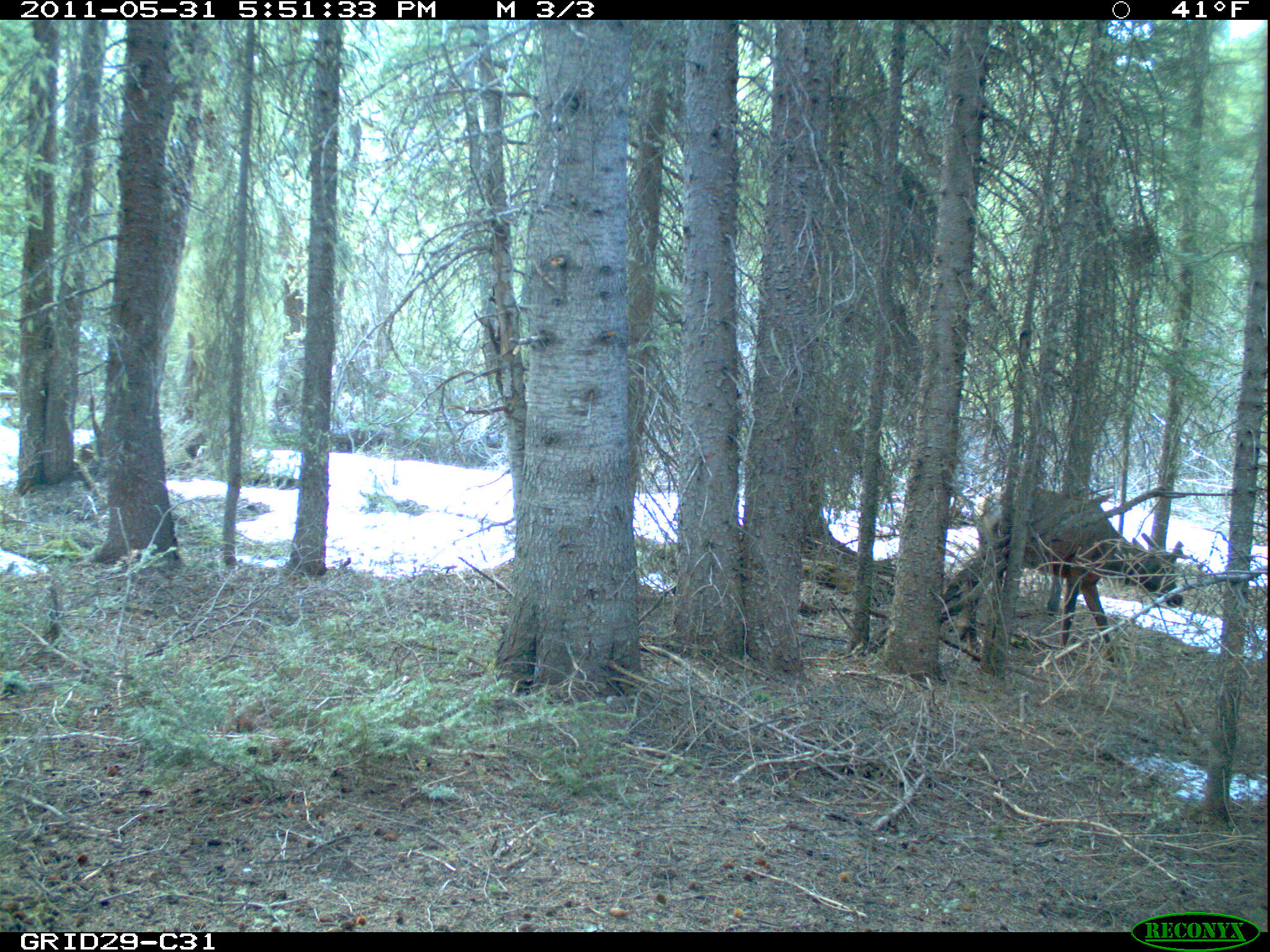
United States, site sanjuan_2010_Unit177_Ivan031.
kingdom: Animalia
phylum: Chordata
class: Mammalia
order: Artiodactyla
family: Cervidae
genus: Cervus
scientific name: Cervus elaphus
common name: red deer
Cervus elaphus (red deer).